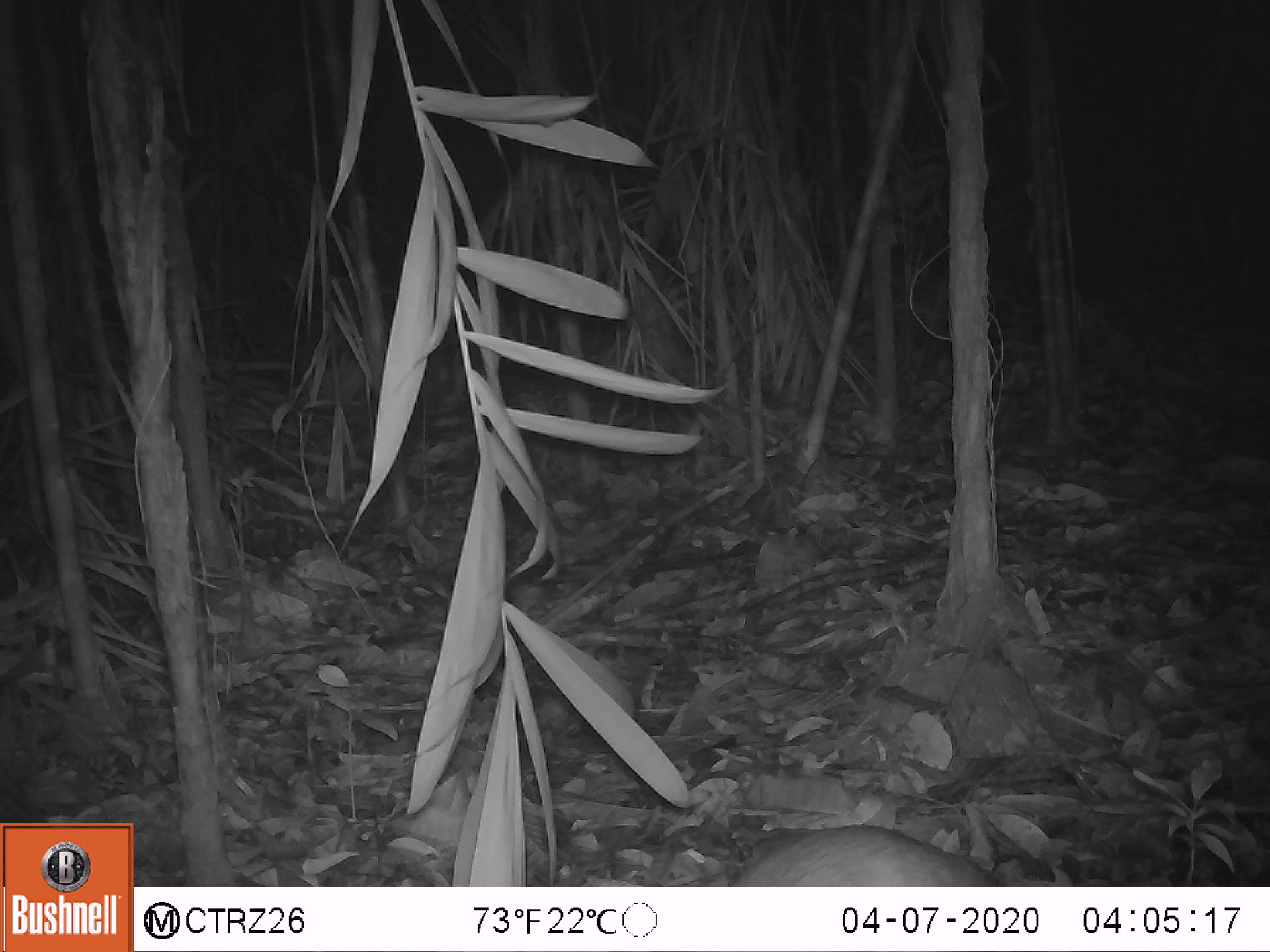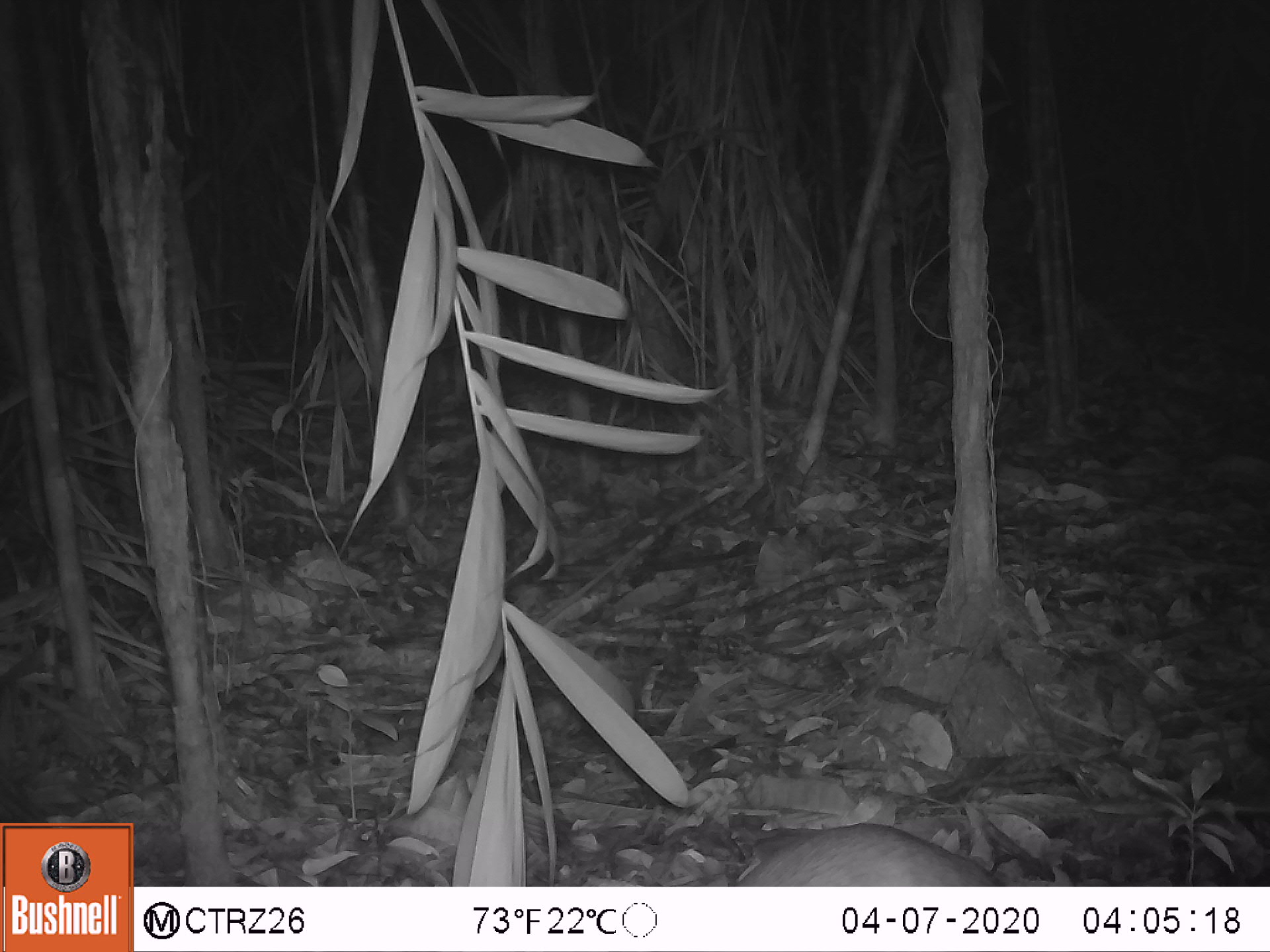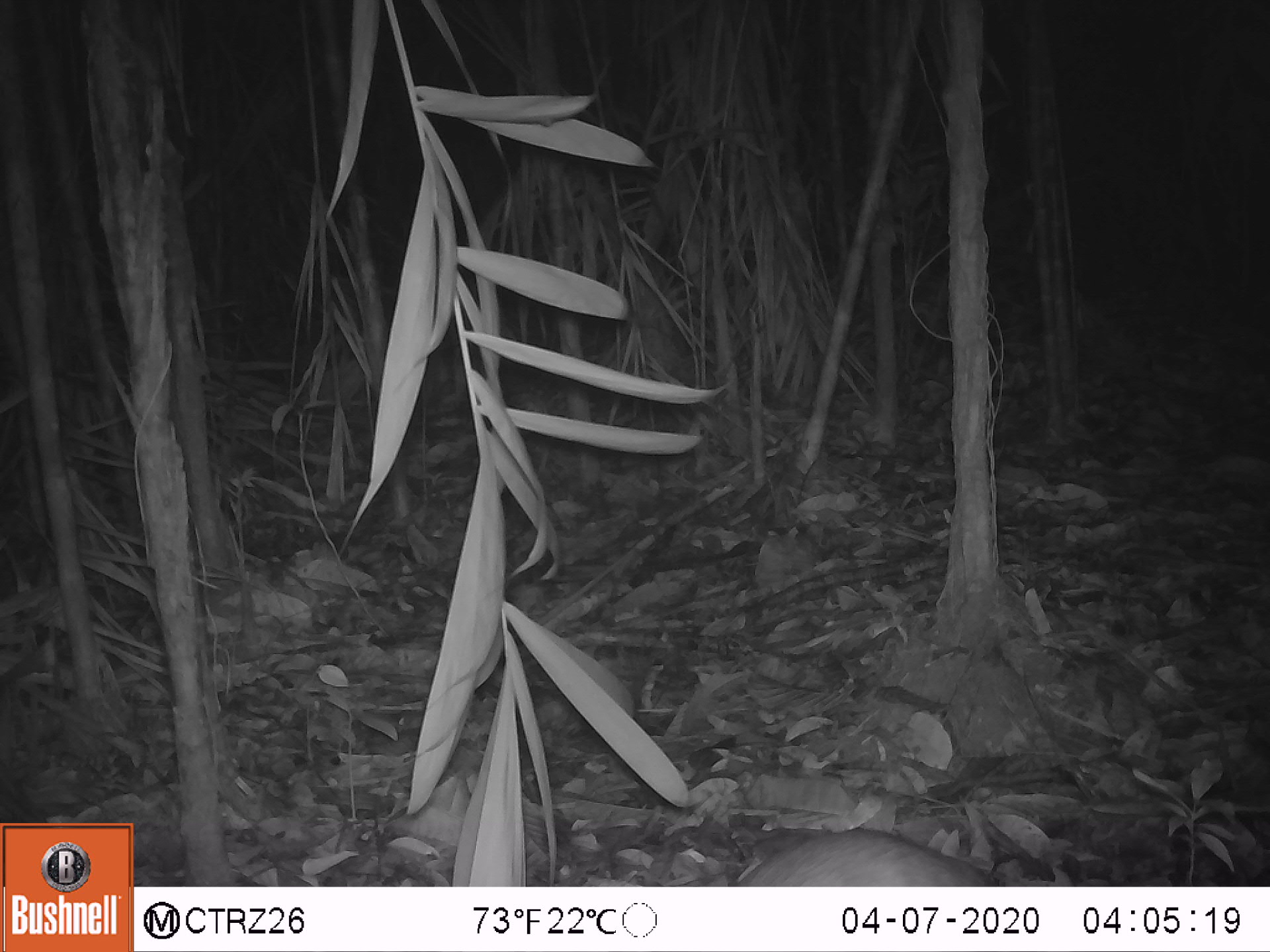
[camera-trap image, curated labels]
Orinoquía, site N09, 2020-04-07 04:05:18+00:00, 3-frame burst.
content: unidentified animal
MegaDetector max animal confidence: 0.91